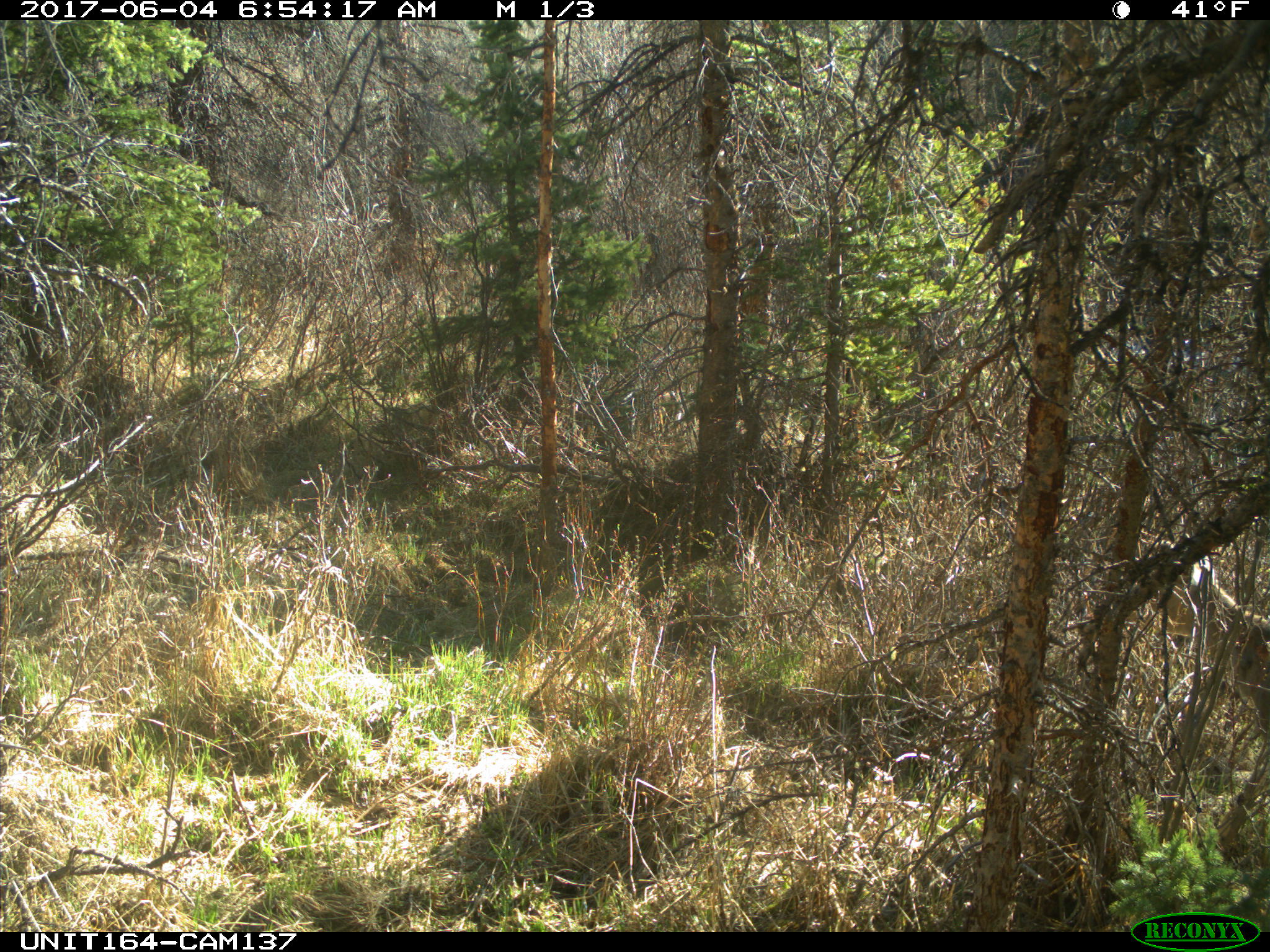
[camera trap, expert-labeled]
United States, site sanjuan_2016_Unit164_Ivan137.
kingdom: Animalia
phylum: Chordata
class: Mammalia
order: Artiodactyla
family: Cervidae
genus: Odocoileus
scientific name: Odocoileus hemionus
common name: mule deer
Odocoileus hemionus (mule deer).